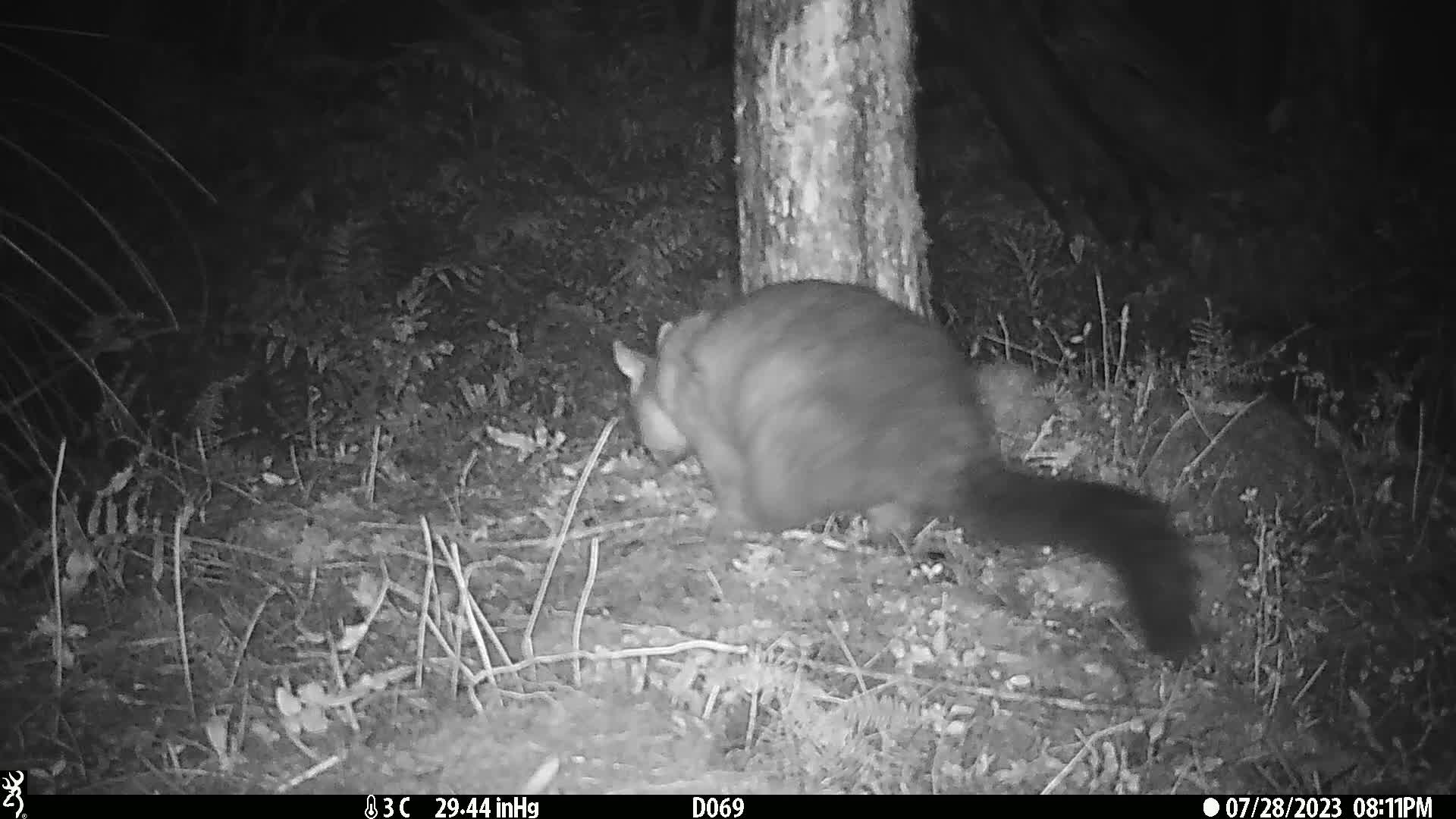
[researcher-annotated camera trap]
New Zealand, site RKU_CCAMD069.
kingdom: Animalia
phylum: Chordata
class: Mammalia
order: Diprotodontia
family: Phalangeridae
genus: Trichosurus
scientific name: Trichosurus vulpecula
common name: common brushtail possum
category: possum